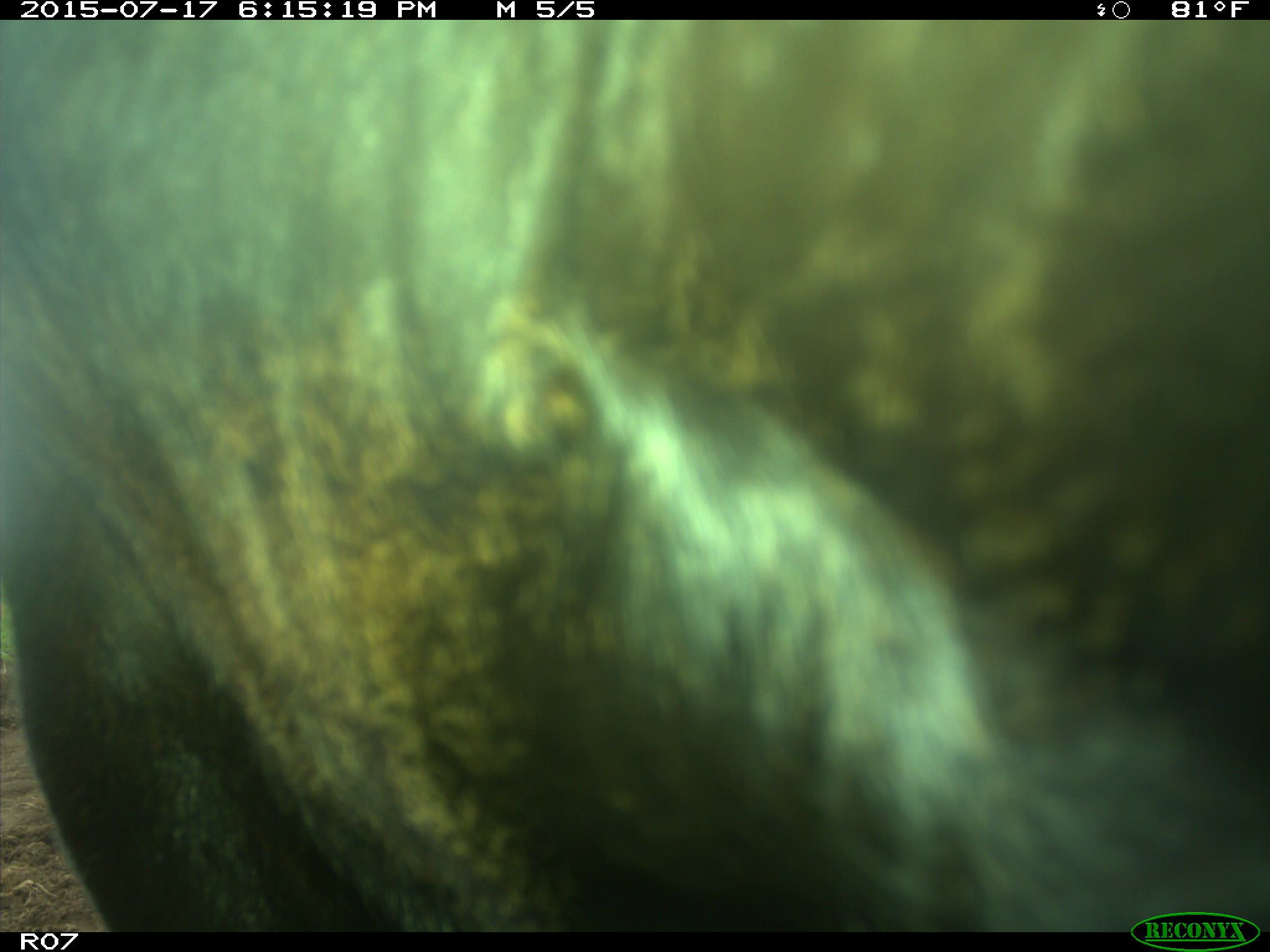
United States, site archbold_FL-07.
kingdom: Animalia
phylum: Chordata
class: Mammalia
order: Artiodactyla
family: Bovidae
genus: Bos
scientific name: Bos taurus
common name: domestic cow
Bos taurus (domestic cow).